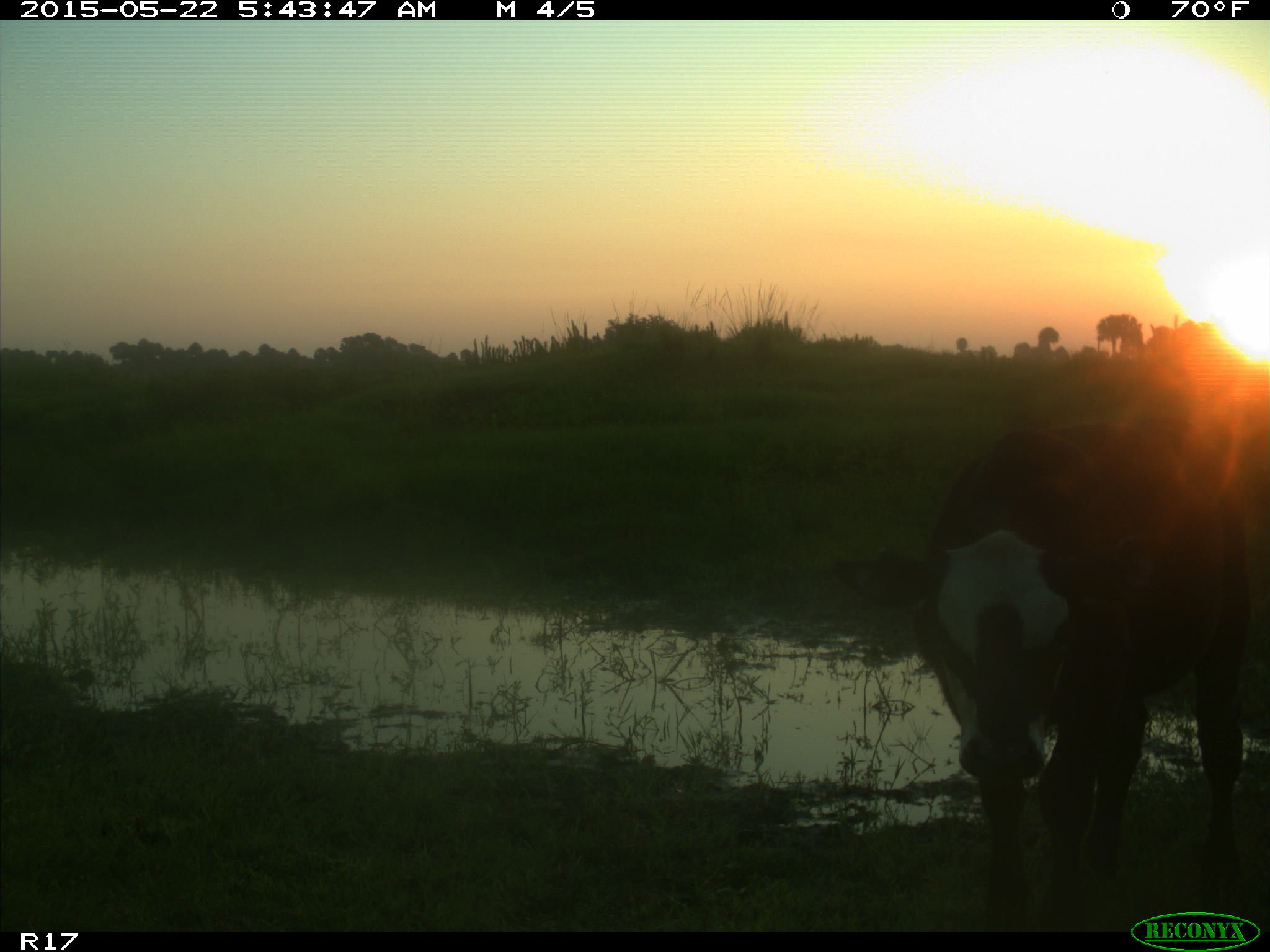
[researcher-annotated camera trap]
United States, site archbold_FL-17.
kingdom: Animalia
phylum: Chordata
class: Mammalia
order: Artiodactyla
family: Bovidae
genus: Bos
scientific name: Bos taurus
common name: domestic cow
Bos taurus (domestic cow).